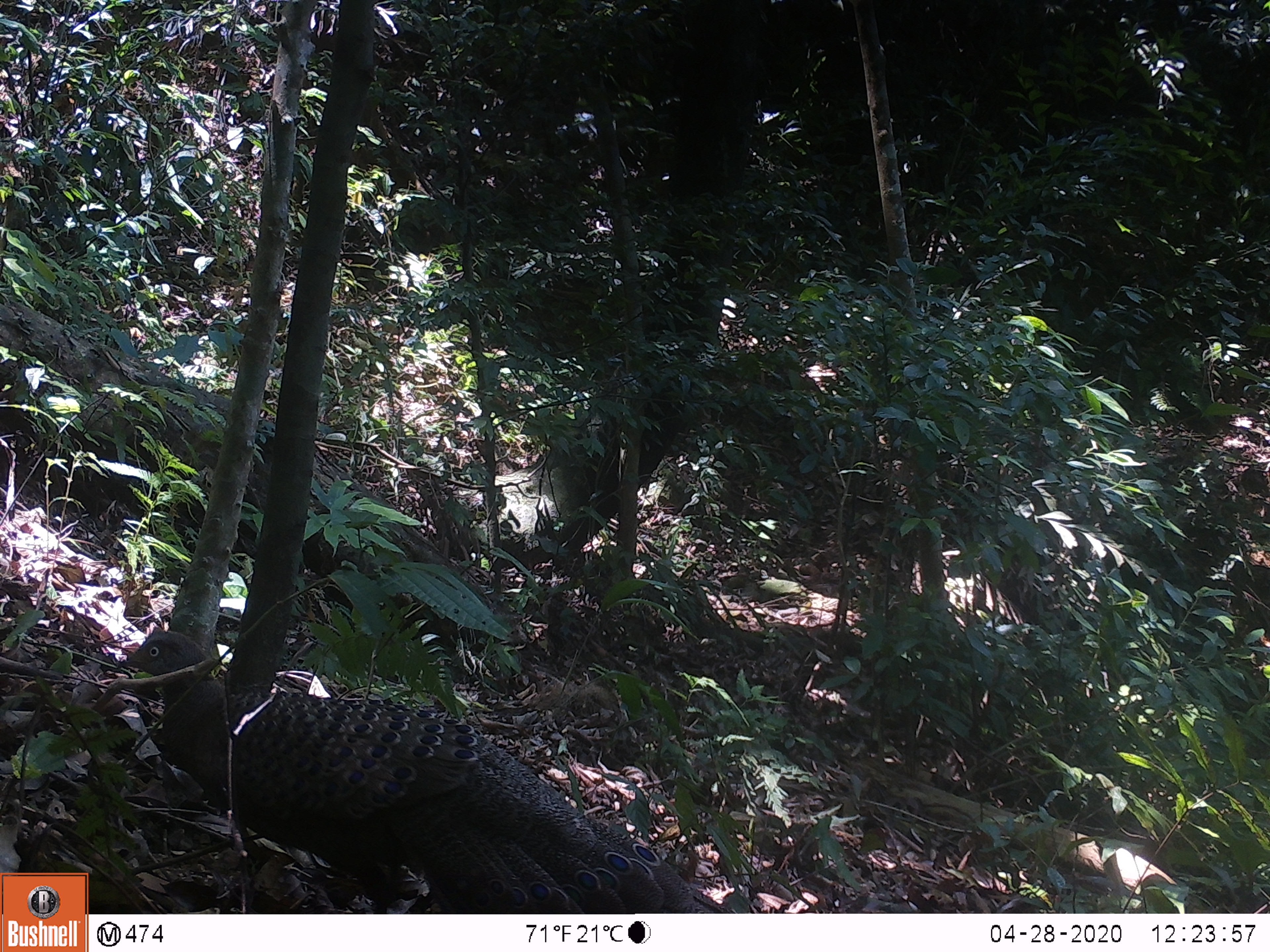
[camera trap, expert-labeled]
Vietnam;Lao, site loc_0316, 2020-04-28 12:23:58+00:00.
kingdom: Animalia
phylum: Chordata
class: Aves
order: Galliformes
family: Phasianidae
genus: Polyplectron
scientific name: Polyplectron bicalcaratum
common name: gray peacock-pheasant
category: grey peacock pheasant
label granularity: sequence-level